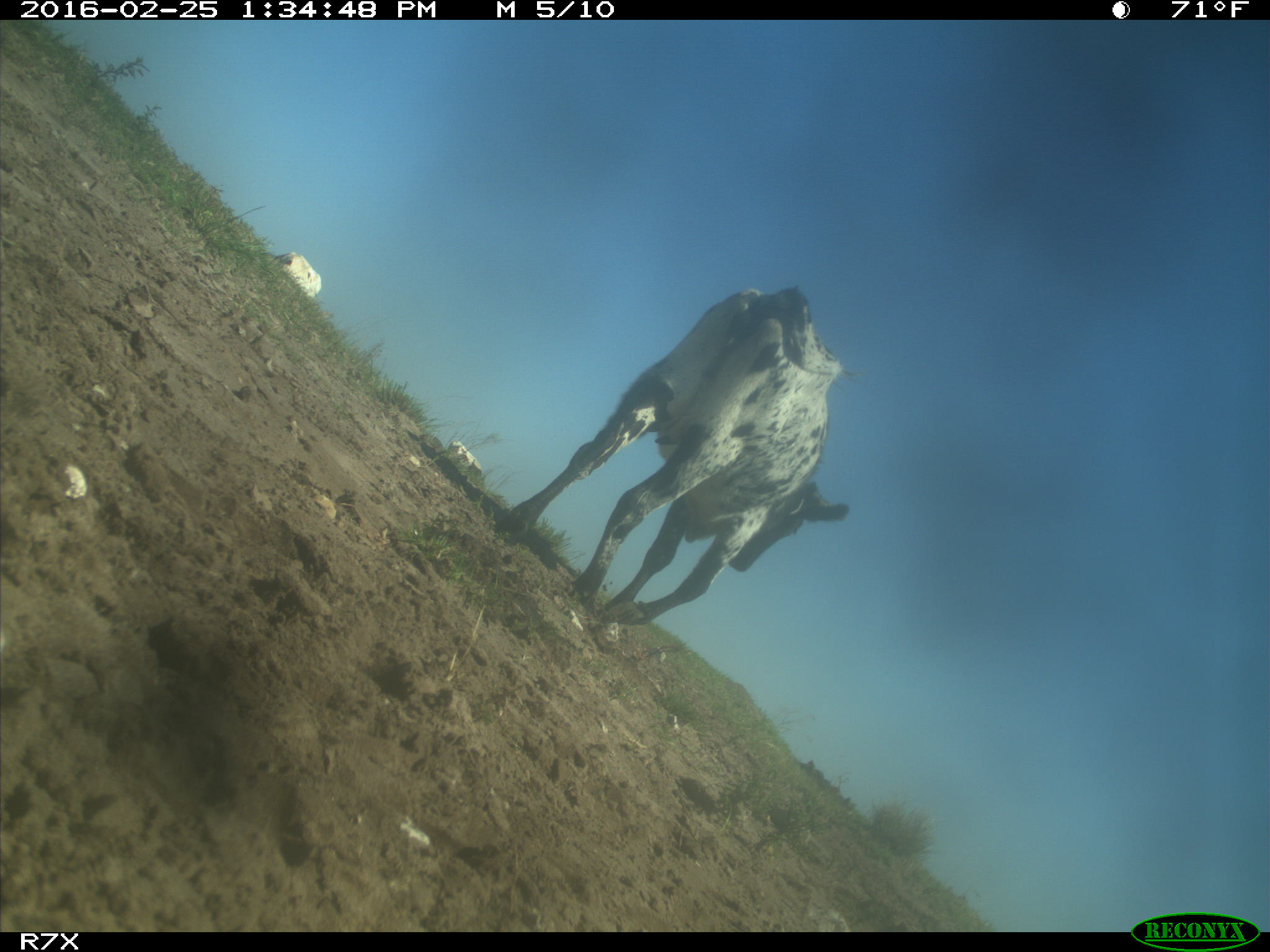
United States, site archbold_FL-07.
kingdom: Animalia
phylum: Chordata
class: Mammalia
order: Artiodactyla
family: Bovidae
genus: Bos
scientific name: Bos taurus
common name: domestic cow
Bos taurus (domestic cow).